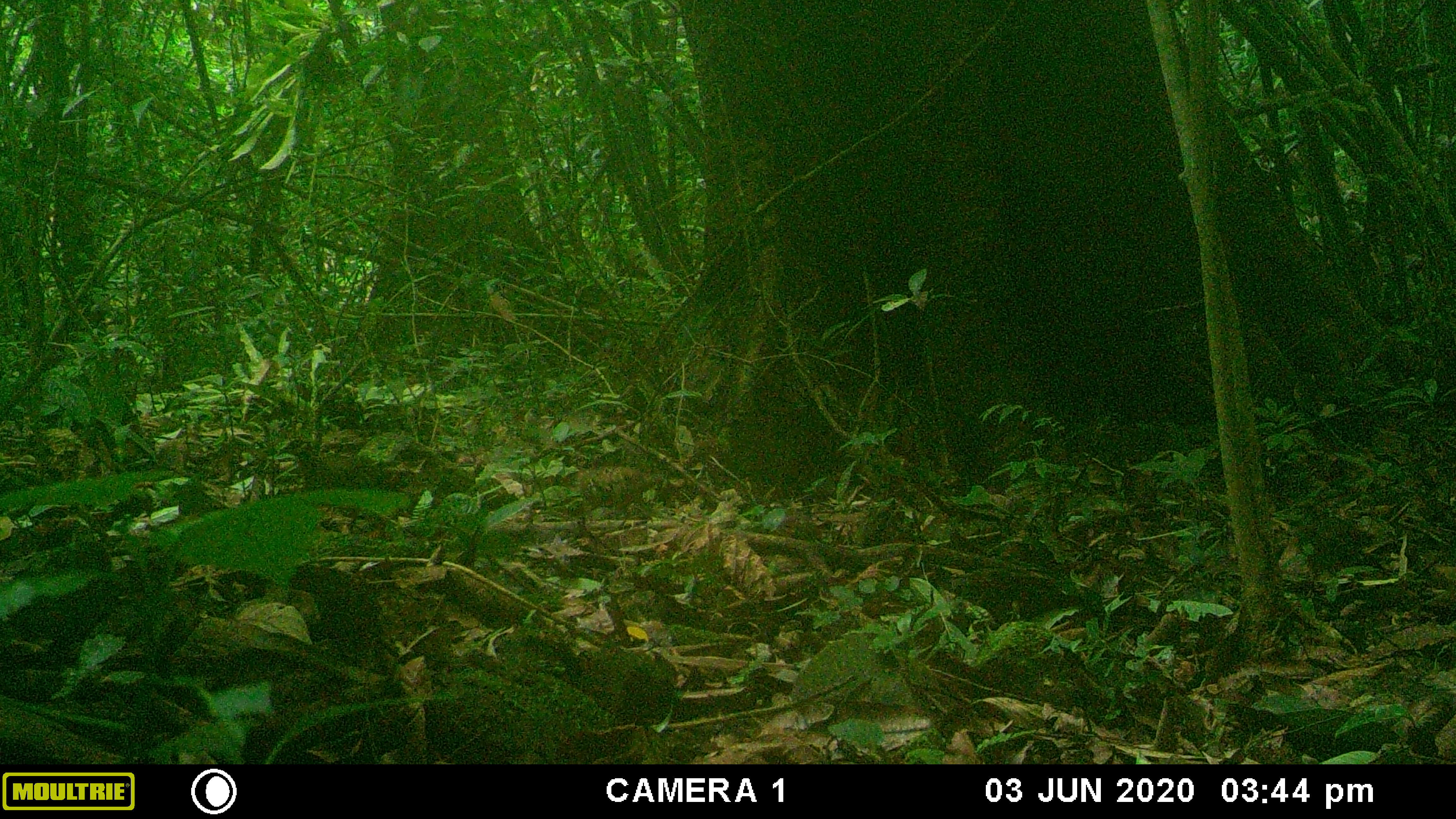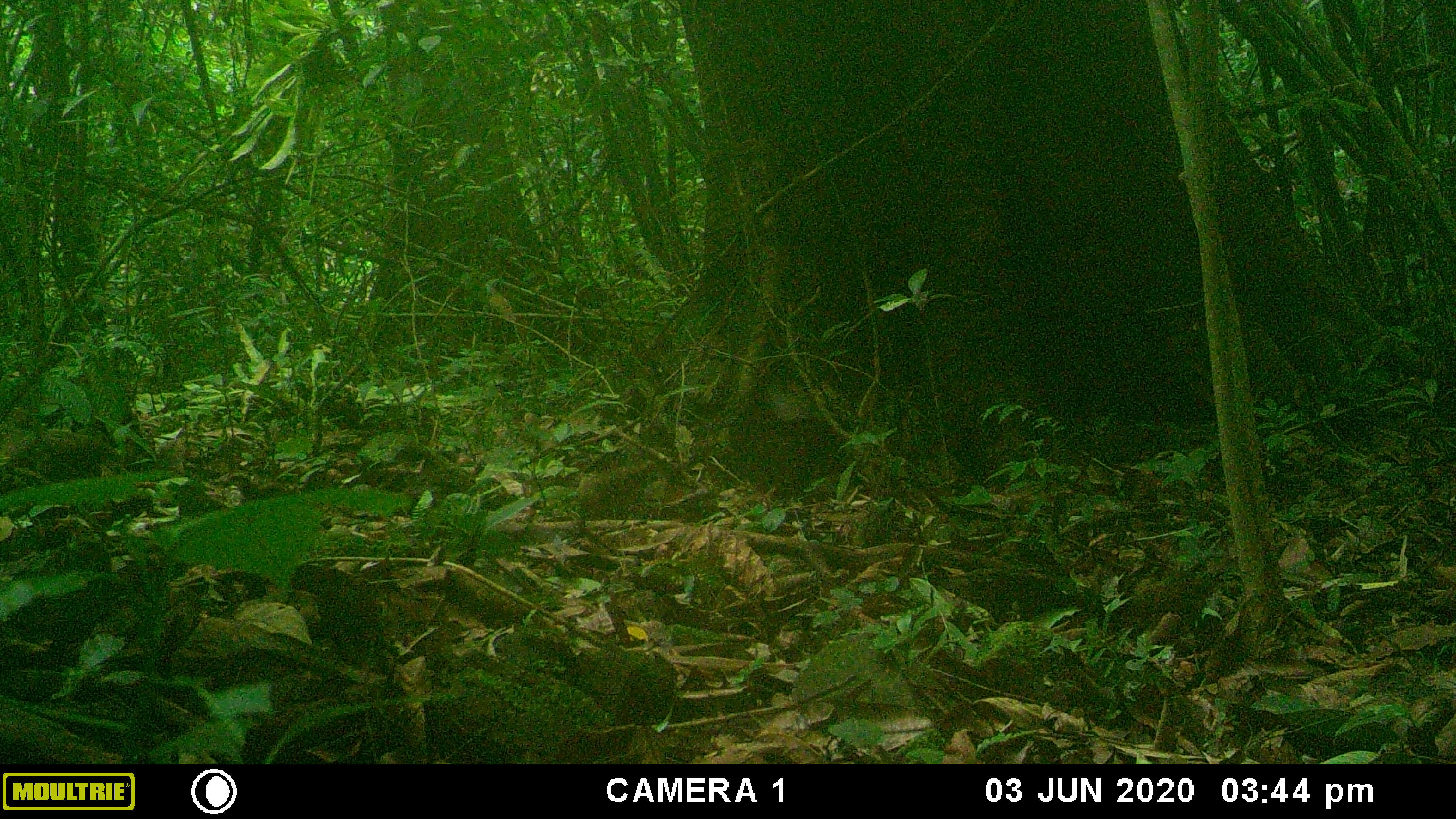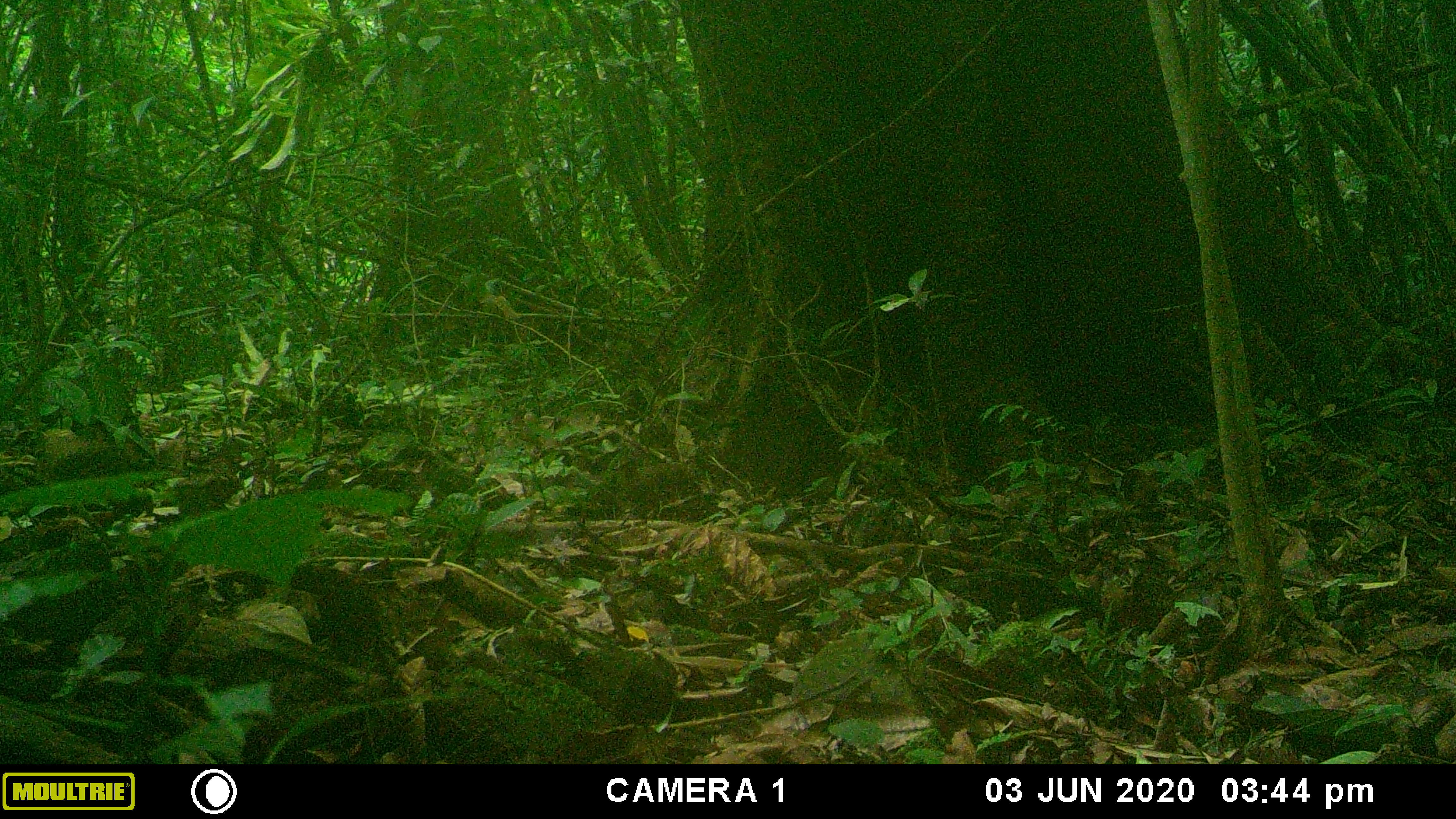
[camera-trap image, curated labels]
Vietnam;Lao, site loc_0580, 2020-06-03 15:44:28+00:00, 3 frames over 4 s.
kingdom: Animalia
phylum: Chordata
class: Aves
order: Galliformes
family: Phasianidae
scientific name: Phasianidae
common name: partridge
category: unidentified partridge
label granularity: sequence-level